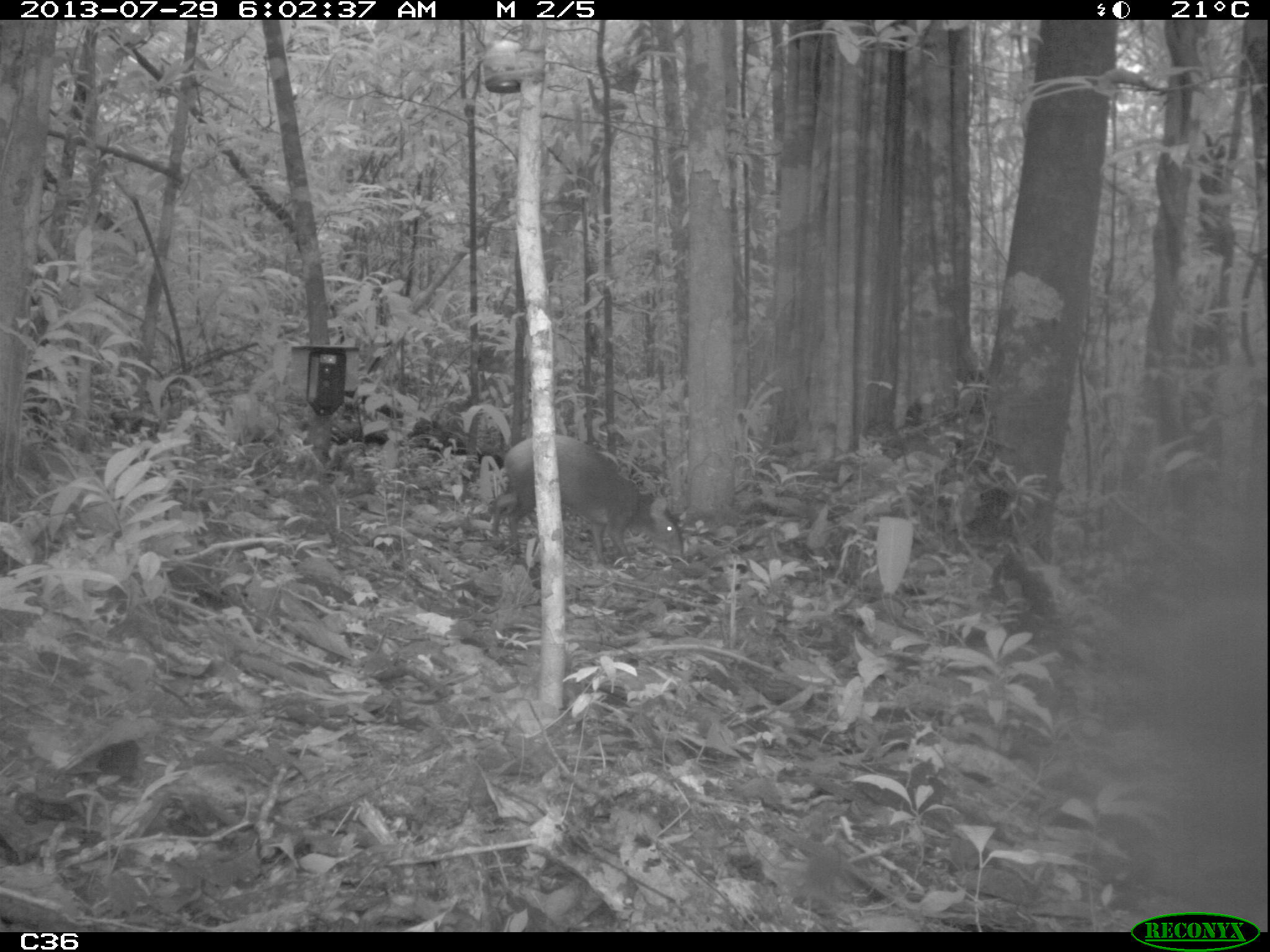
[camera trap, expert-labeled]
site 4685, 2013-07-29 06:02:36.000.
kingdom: Animalia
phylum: Chordata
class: Mammalia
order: Rodentia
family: Dasyproctidae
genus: Dasyprocta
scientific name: Dasyprocta leporina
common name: red-rumped agouti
Dasyprocta leporina (red-rumped agouti), count 1, age adult.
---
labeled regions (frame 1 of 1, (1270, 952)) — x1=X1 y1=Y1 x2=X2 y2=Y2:
dasyprocta leporina: x1=490 y1=433 x2=686 y2=570